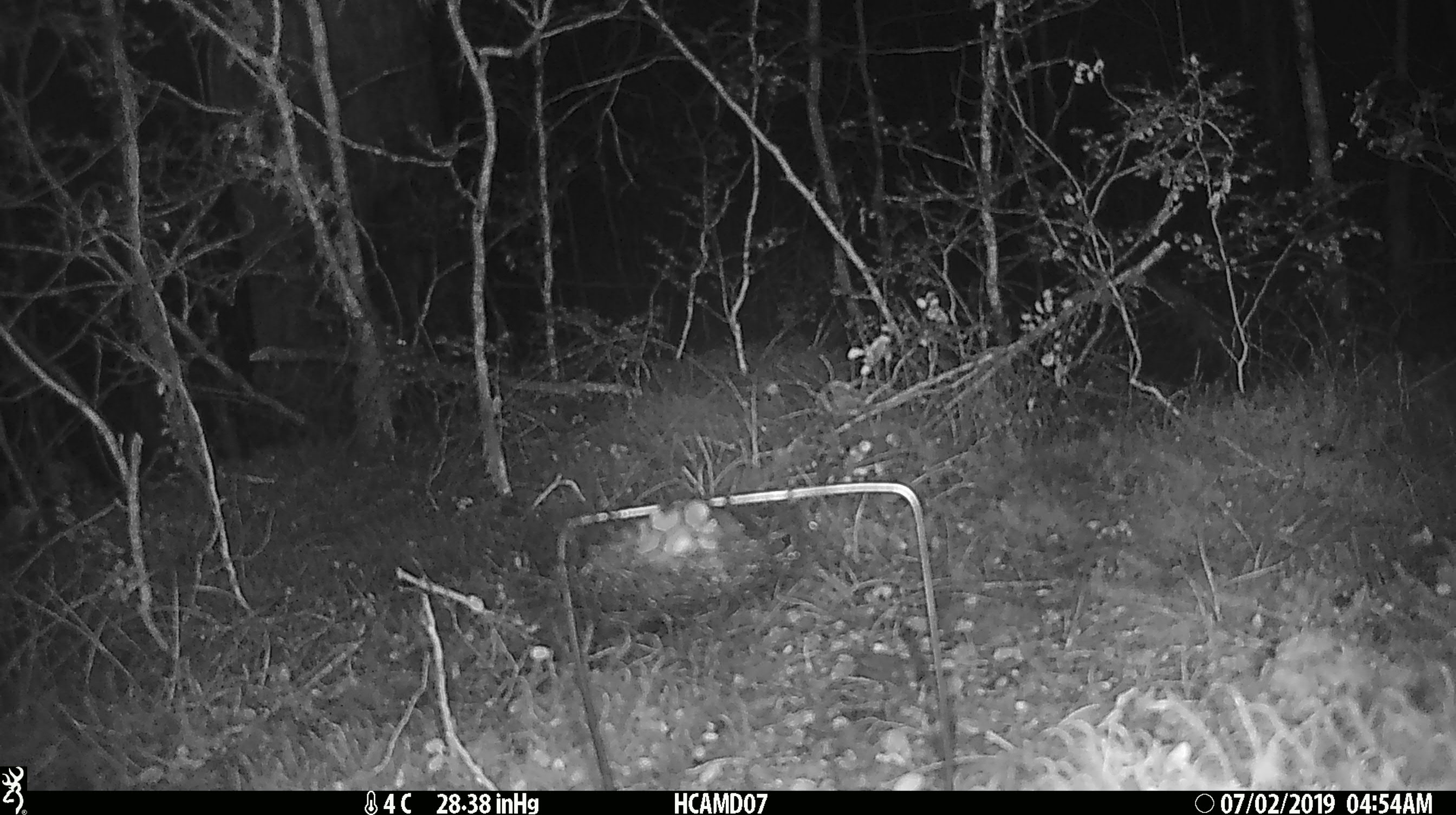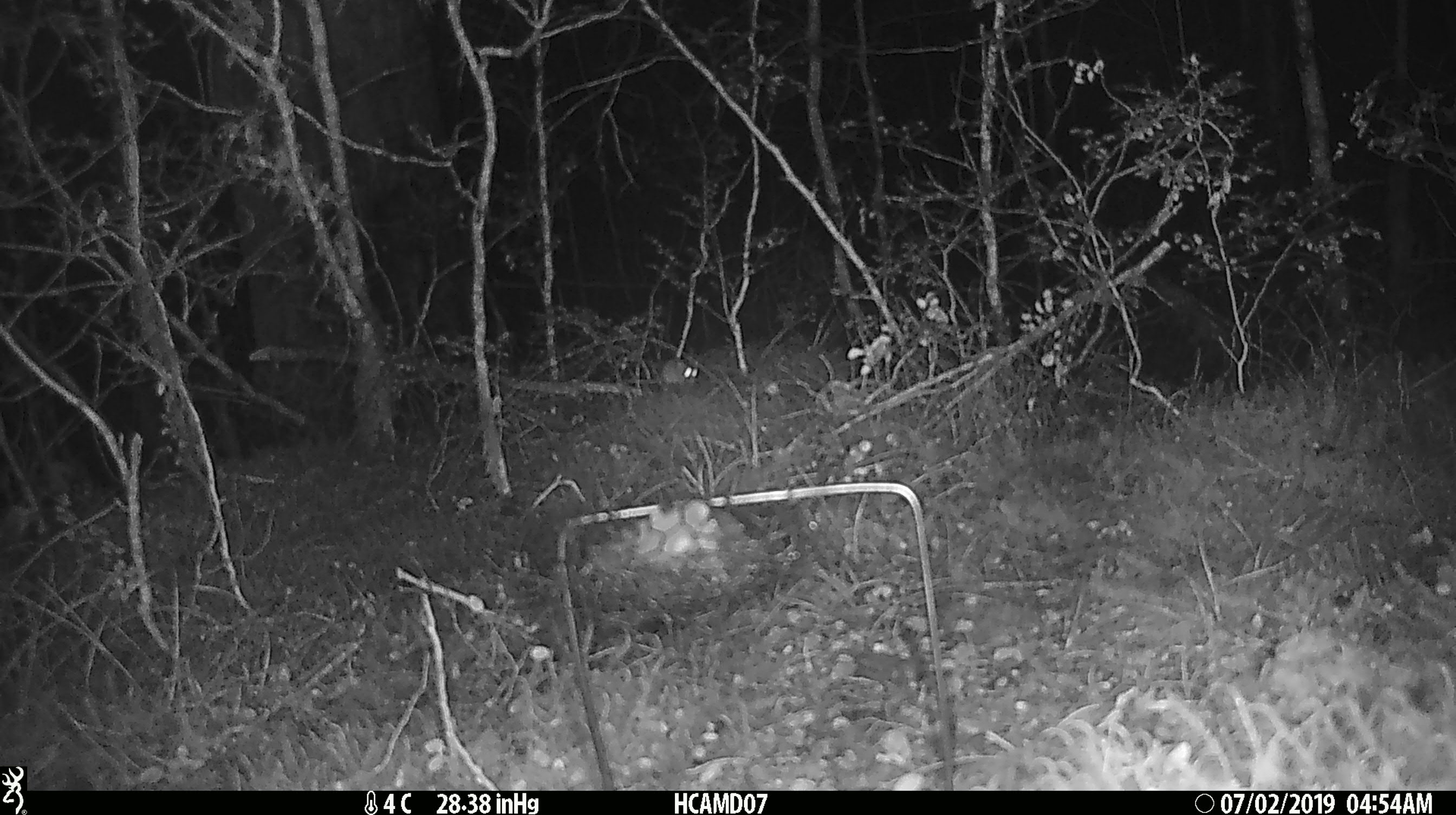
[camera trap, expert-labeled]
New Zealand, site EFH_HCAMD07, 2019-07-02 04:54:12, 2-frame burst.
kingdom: Animalia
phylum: Chordata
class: Mammalia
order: Rodentia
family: Muridae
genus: Mus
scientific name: Mus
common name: mouse